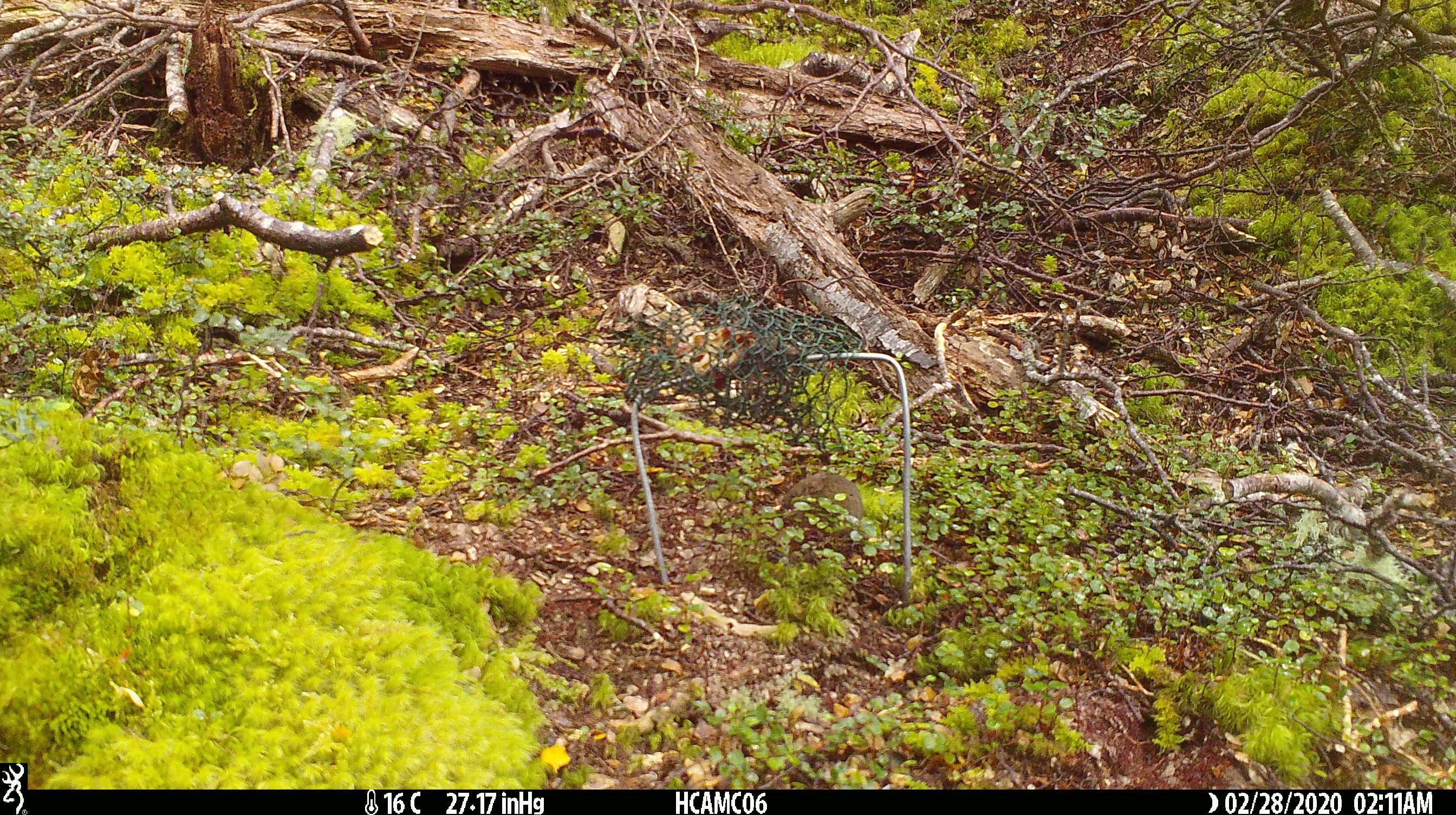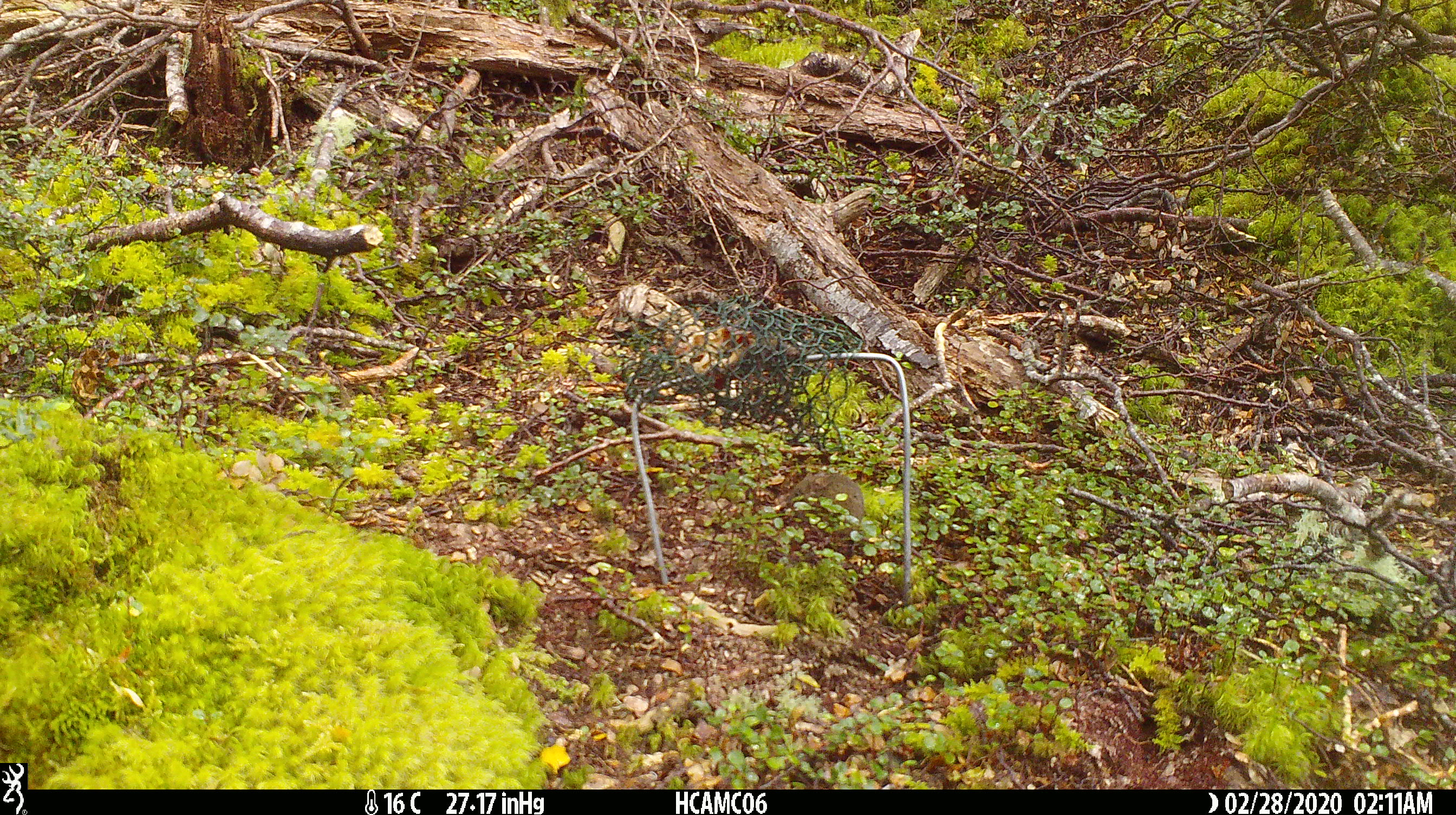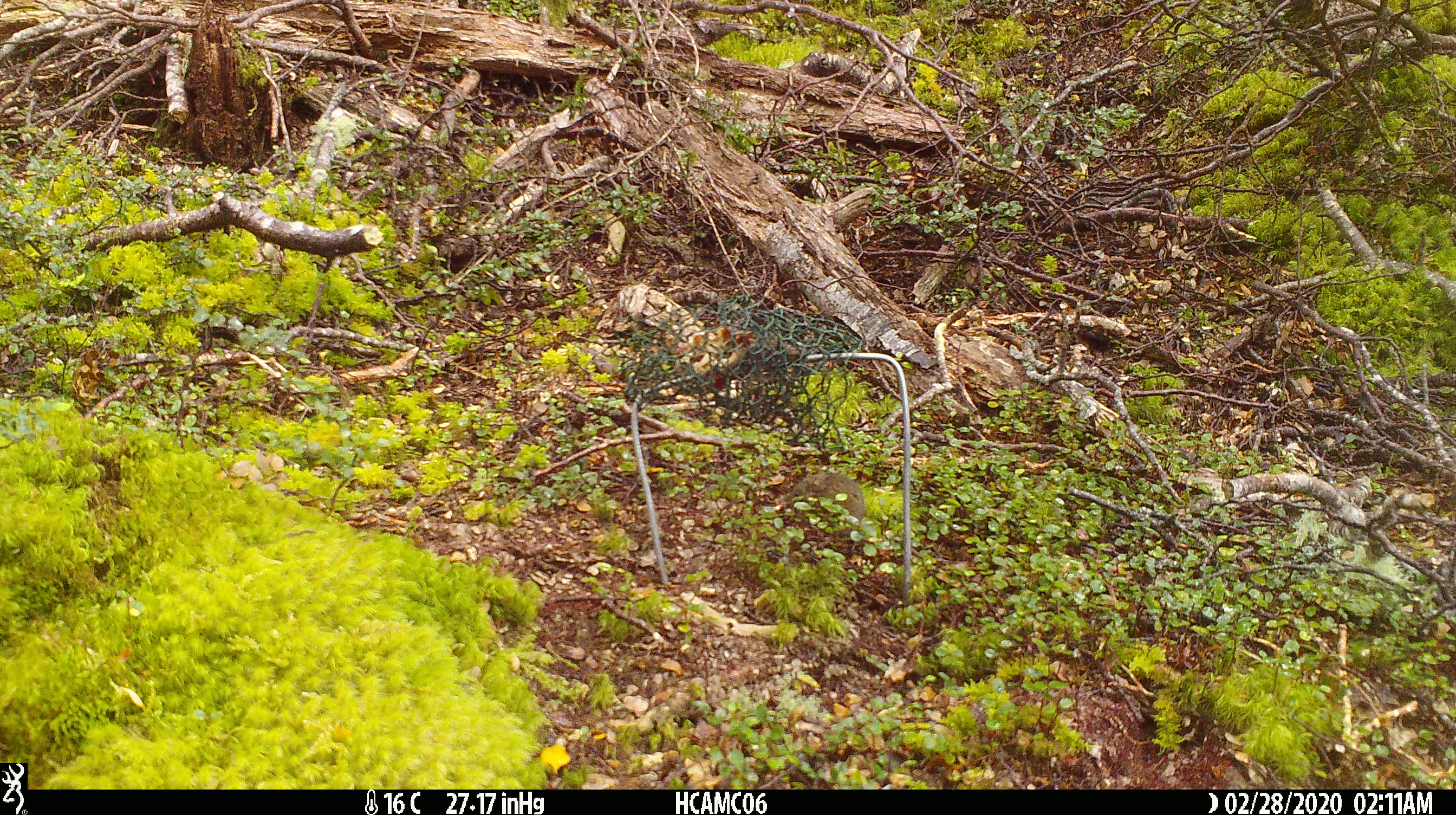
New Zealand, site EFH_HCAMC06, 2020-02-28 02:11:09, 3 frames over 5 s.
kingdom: Animalia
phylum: Chordata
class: Mammalia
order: Rodentia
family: Muridae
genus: Mus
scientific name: Mus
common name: mouse